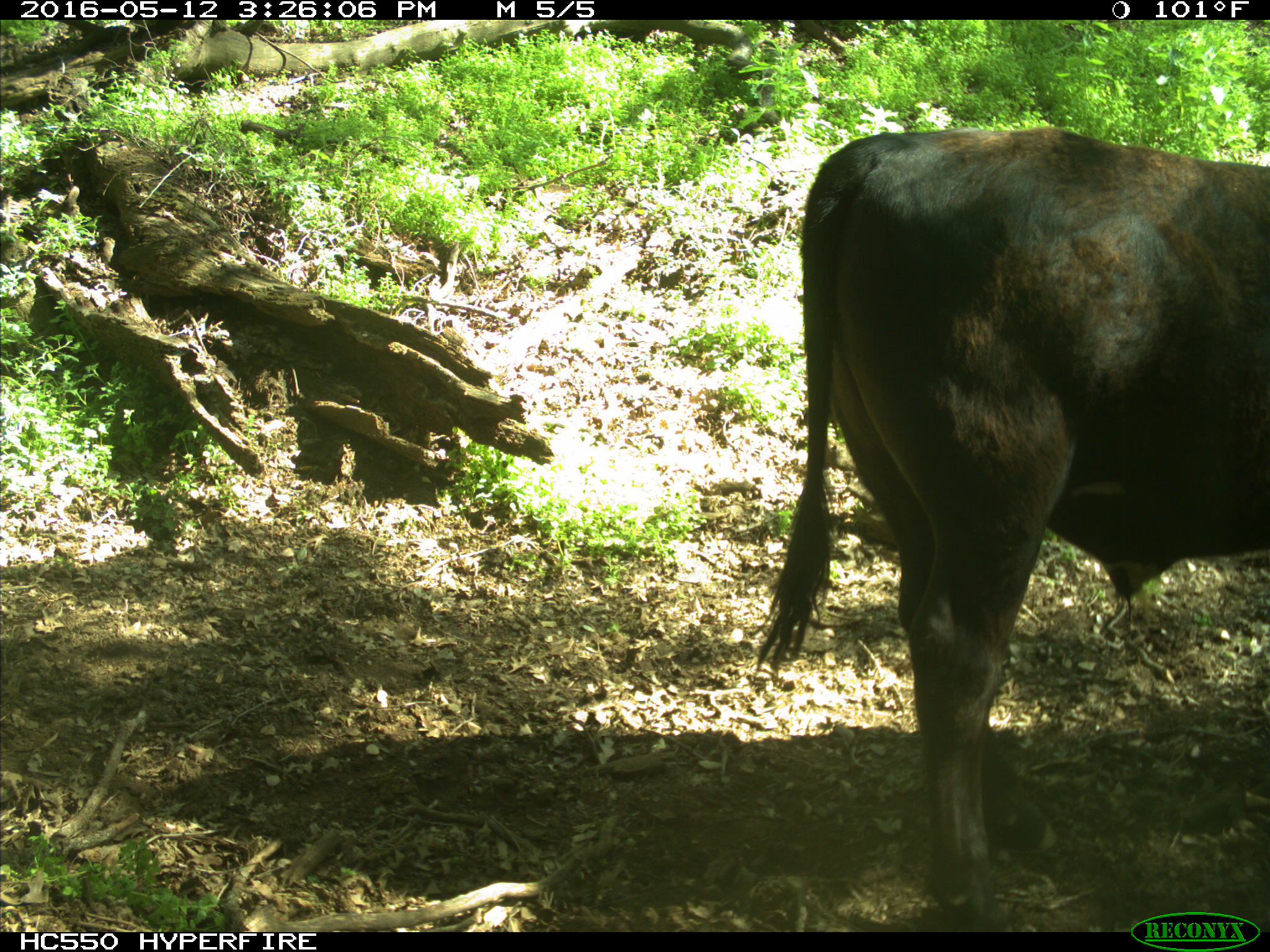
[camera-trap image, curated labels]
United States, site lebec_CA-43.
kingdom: Animalia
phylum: Chordata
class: Mammalia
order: Artiodactyla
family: Bovidae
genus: Bos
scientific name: Bos taurus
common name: domestic cow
Bos taurus (domestic cow).